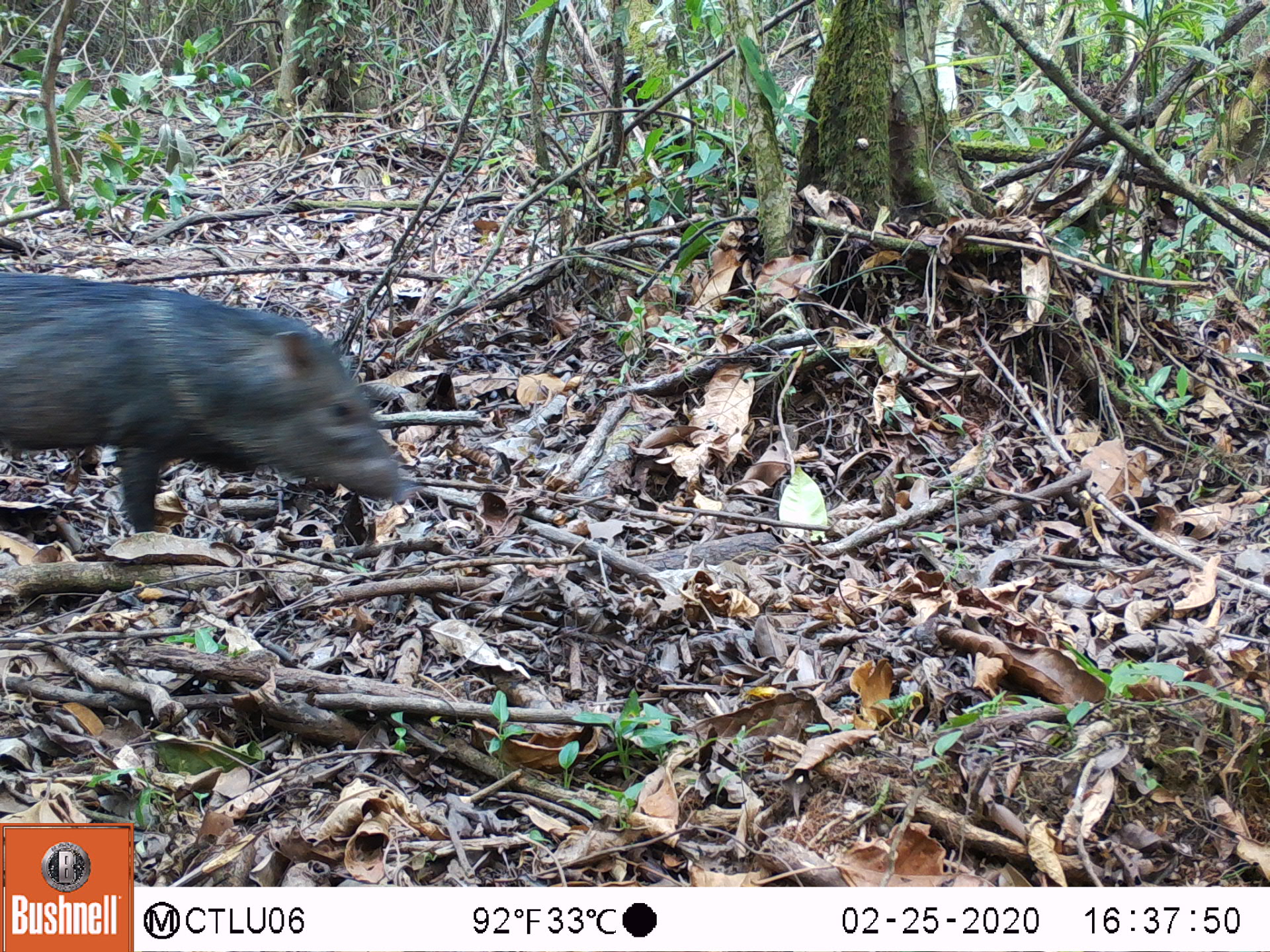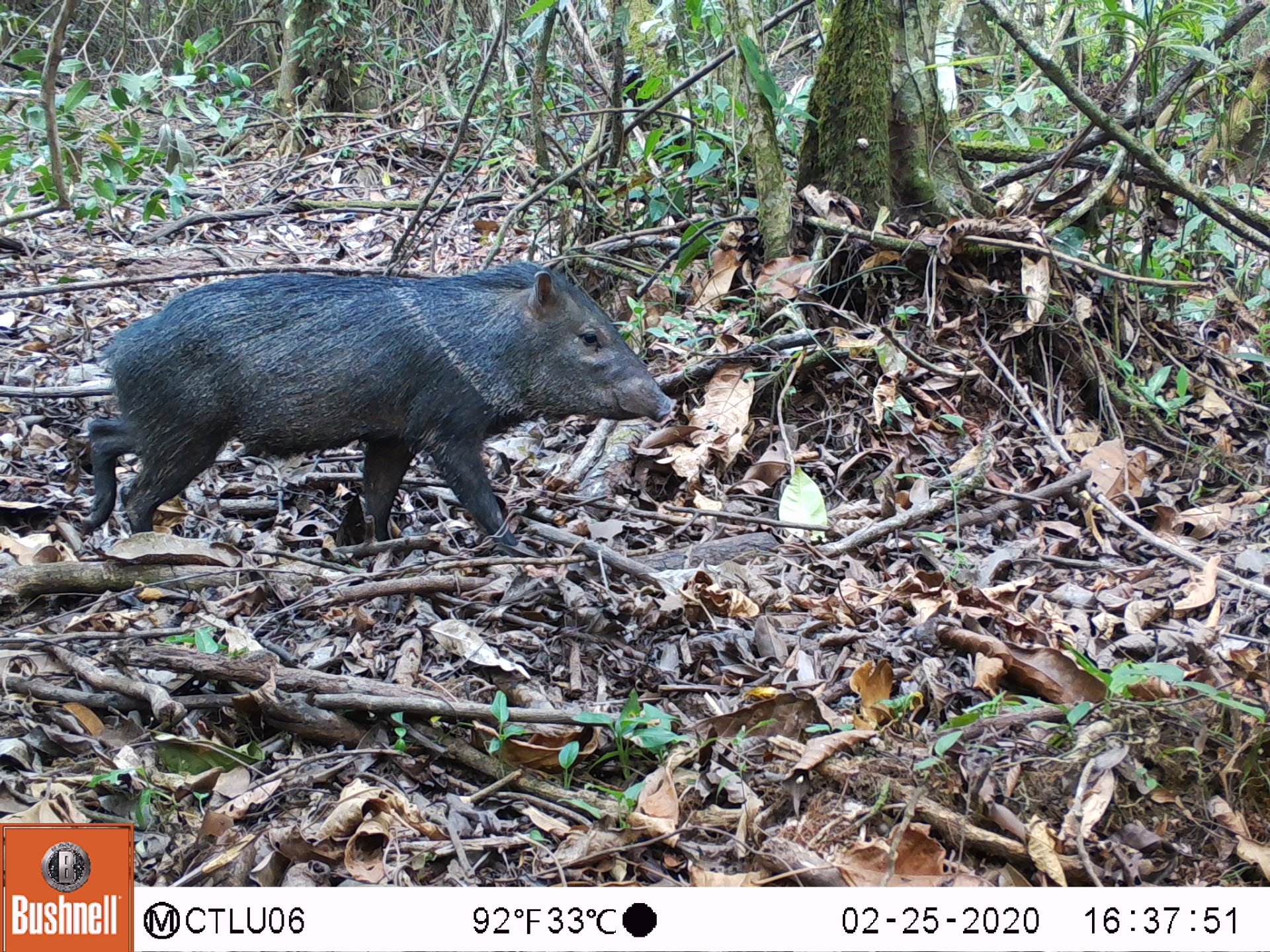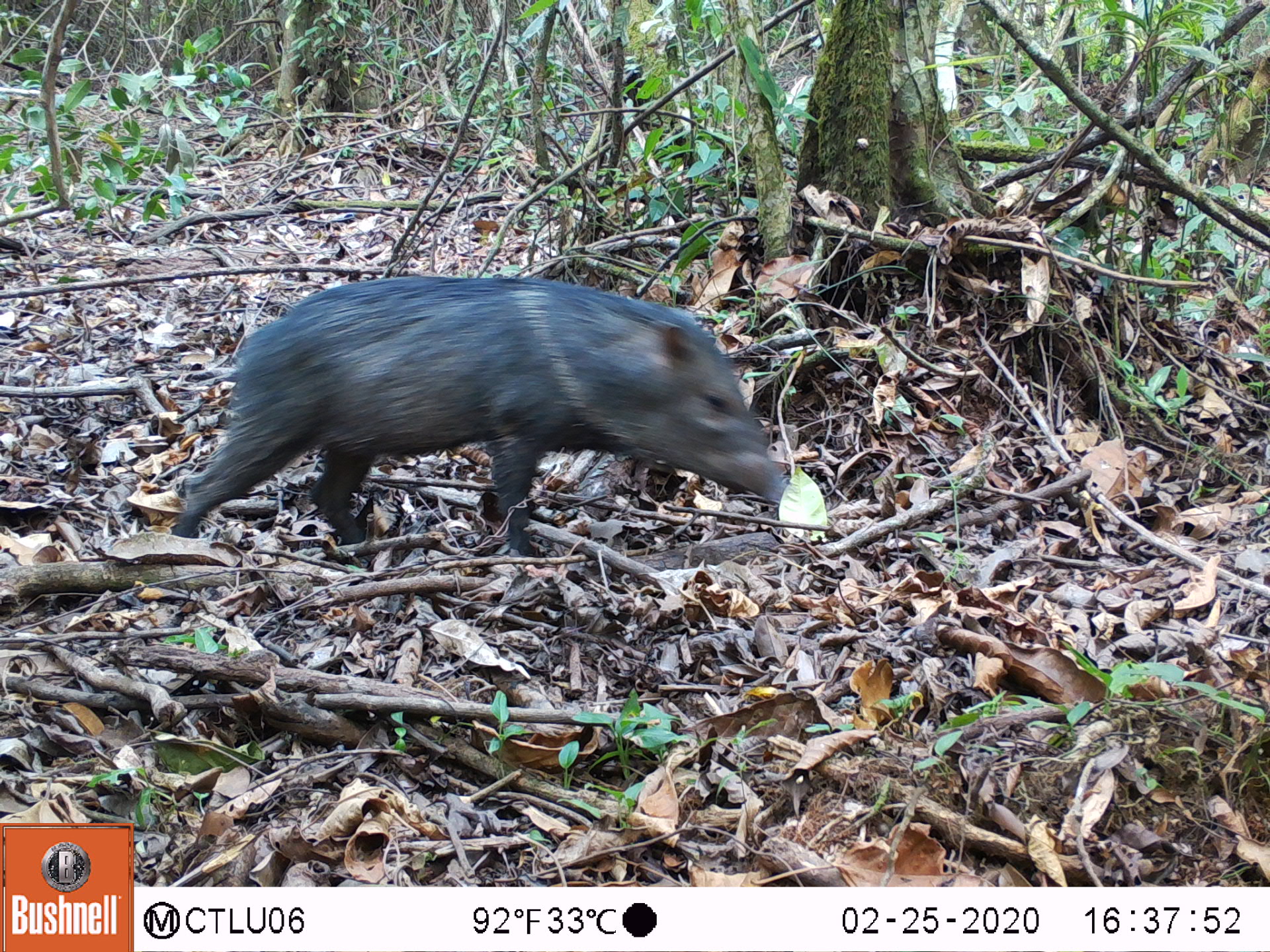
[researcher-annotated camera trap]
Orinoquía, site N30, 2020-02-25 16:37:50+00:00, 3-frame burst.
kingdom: Animalia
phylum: Chordata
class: Mammalia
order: Artiodactyla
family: Tayassuidae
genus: Pecari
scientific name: Pecari tajacu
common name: collared peccary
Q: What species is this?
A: Collared peccary (Pecari tajacu).